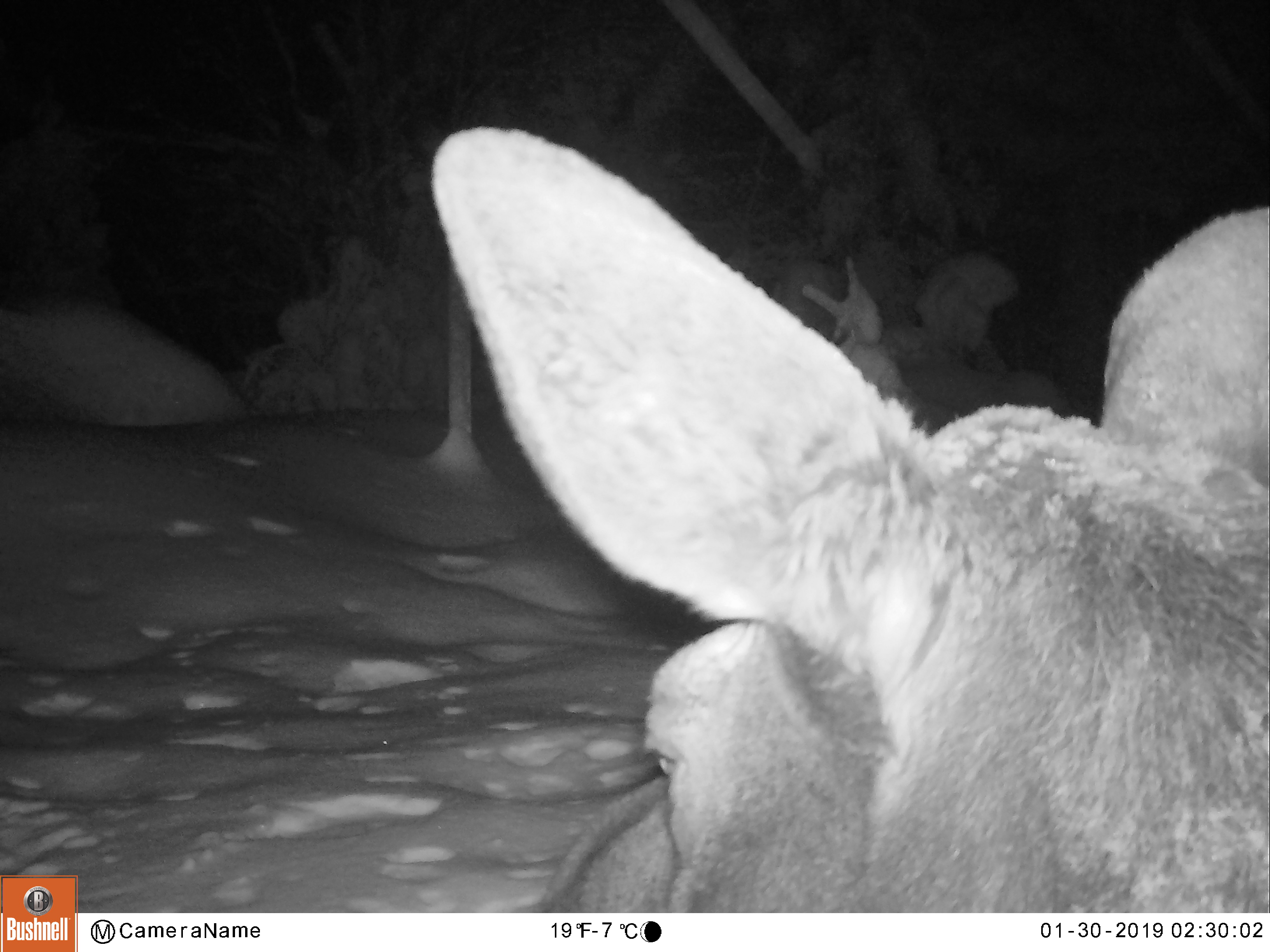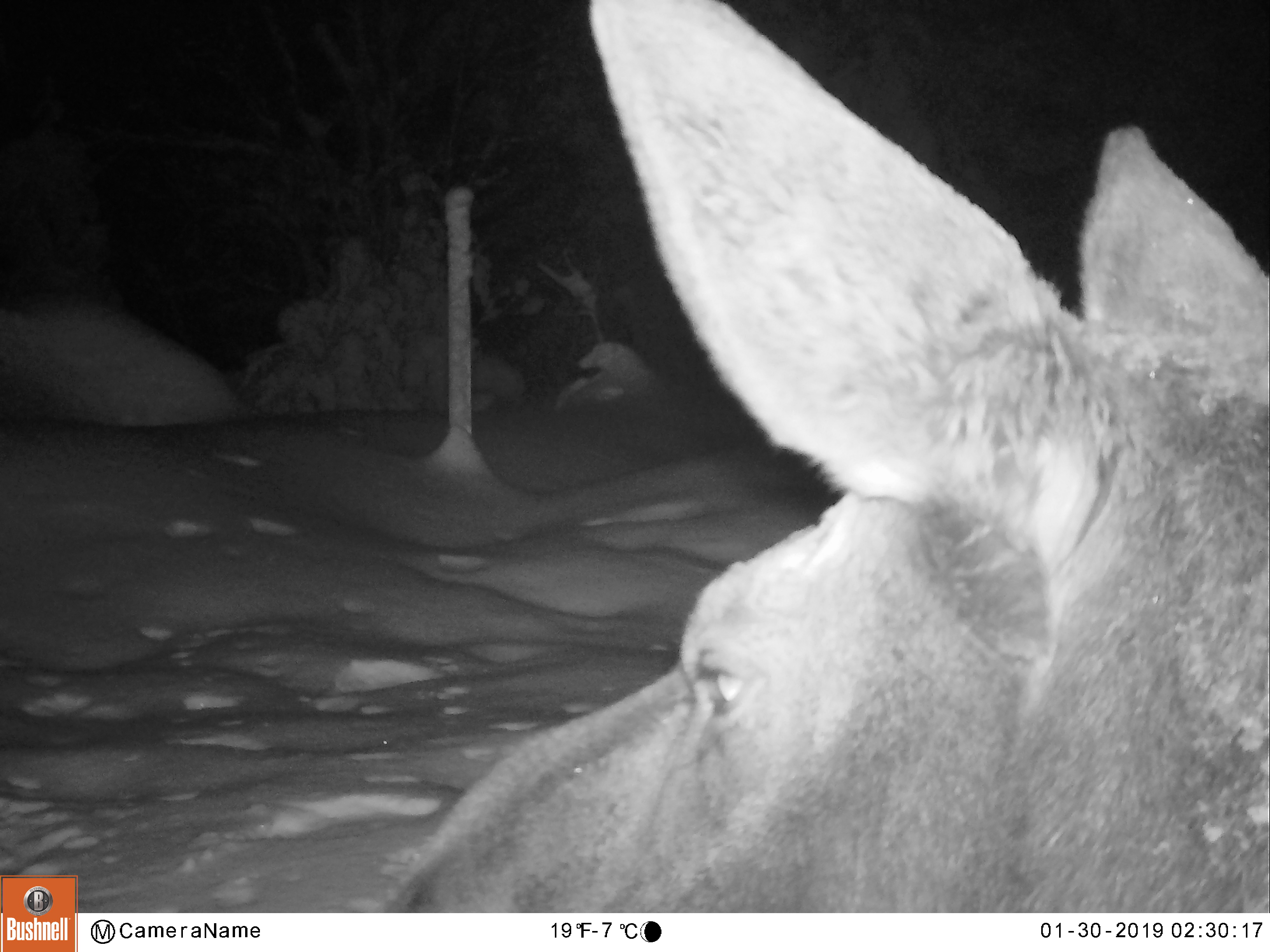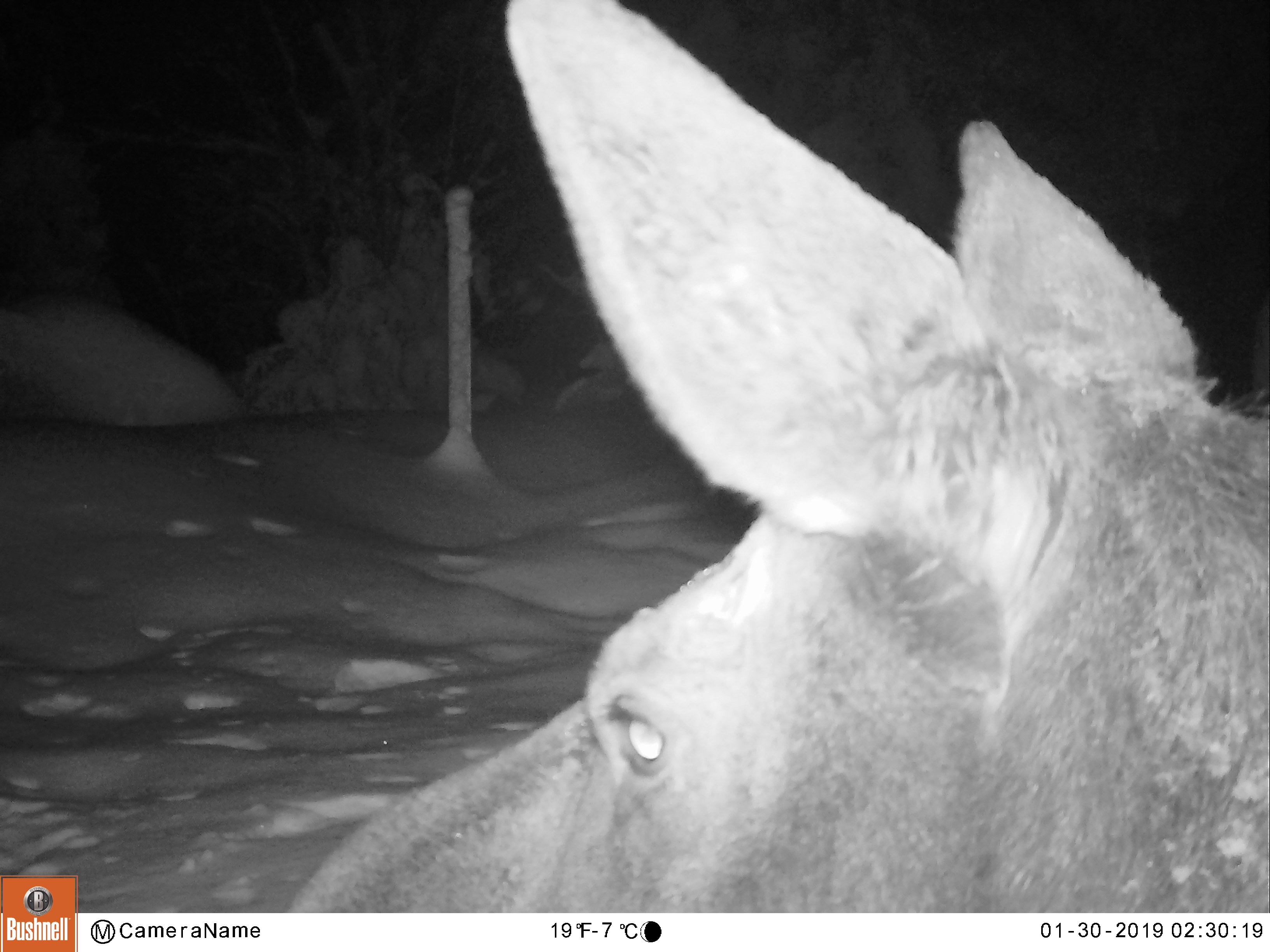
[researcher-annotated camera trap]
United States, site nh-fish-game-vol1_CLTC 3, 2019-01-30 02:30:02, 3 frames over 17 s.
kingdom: Animalia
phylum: Chordata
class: Mammalia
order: Artiodactyla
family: Cervidae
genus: Alces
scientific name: Alces alces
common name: moose